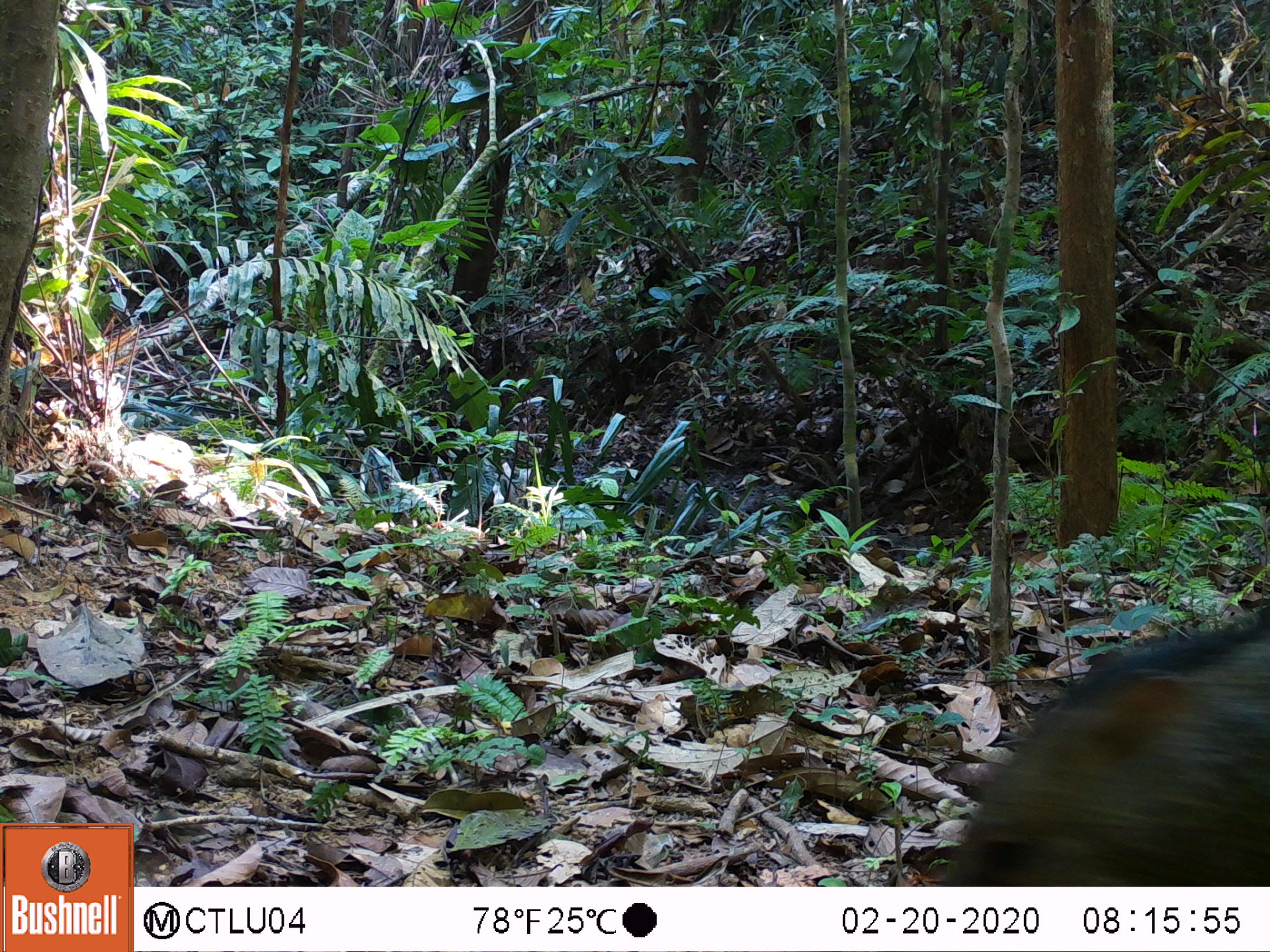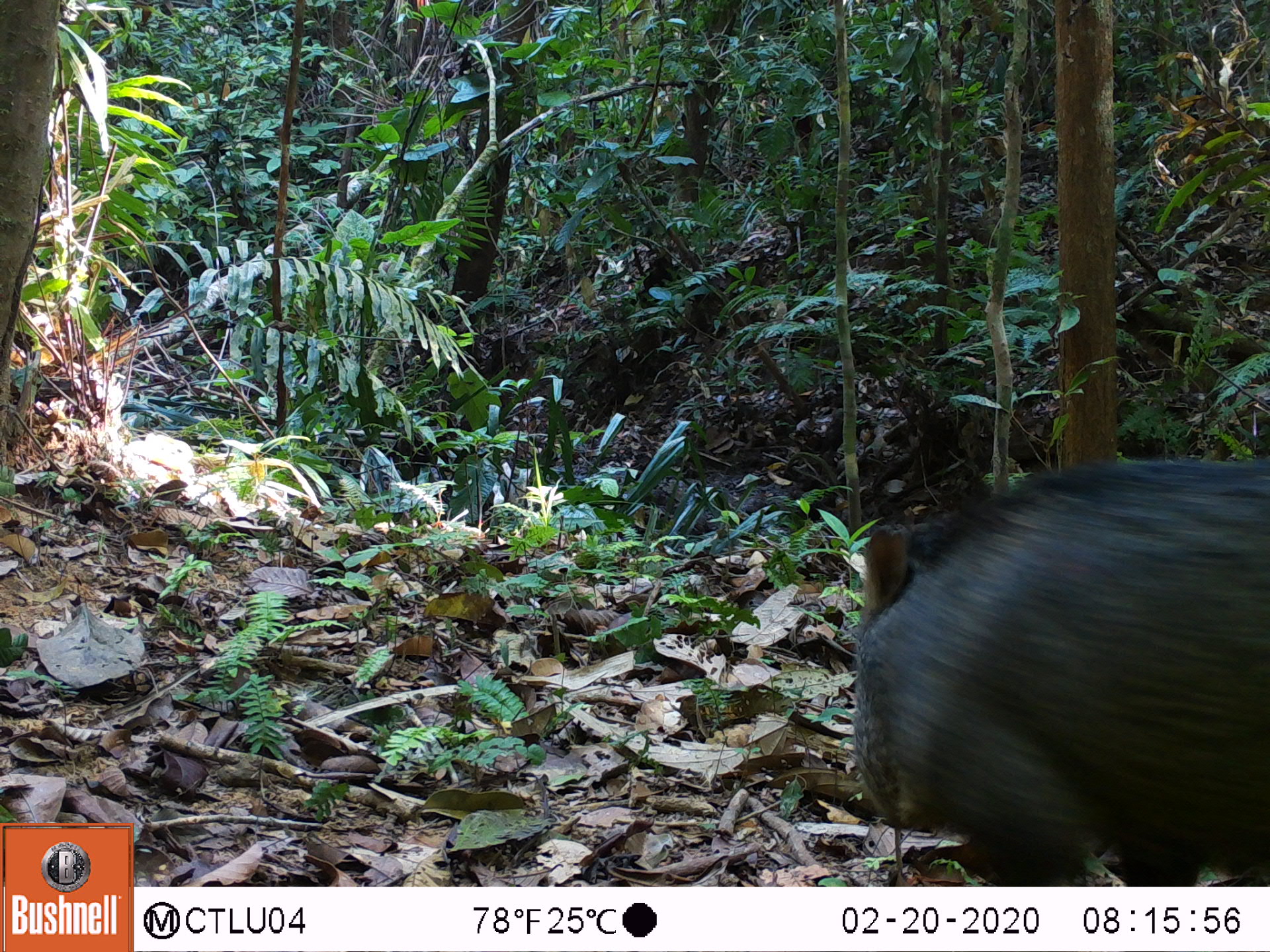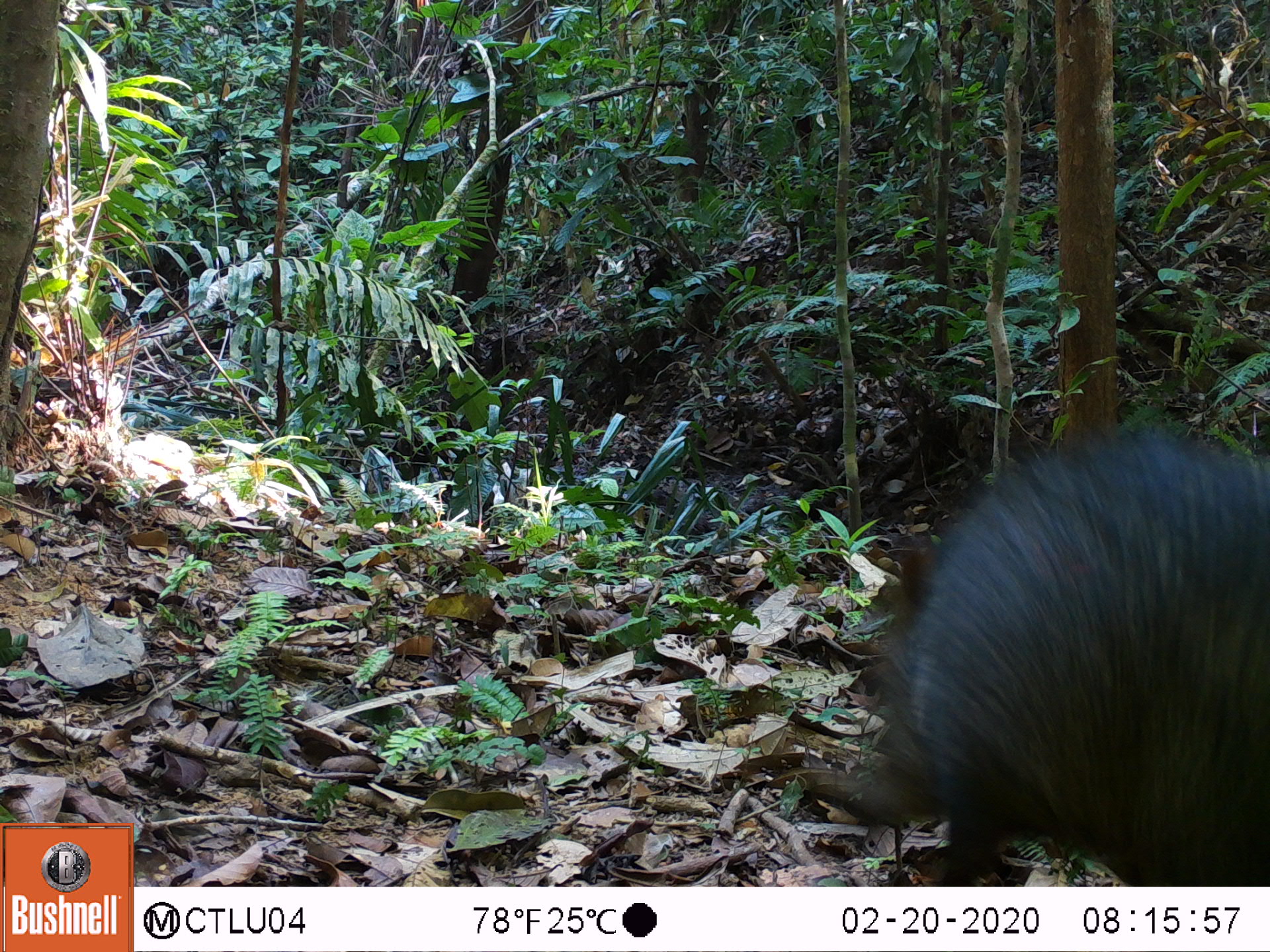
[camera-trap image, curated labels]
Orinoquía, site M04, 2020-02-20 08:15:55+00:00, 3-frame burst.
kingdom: Animalia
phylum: Chordata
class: Mammalia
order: Artiodactyla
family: Tayassuidae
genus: Pecari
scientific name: Pecari tajacu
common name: collared peccary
Collared peccary (Pecari tajacu).